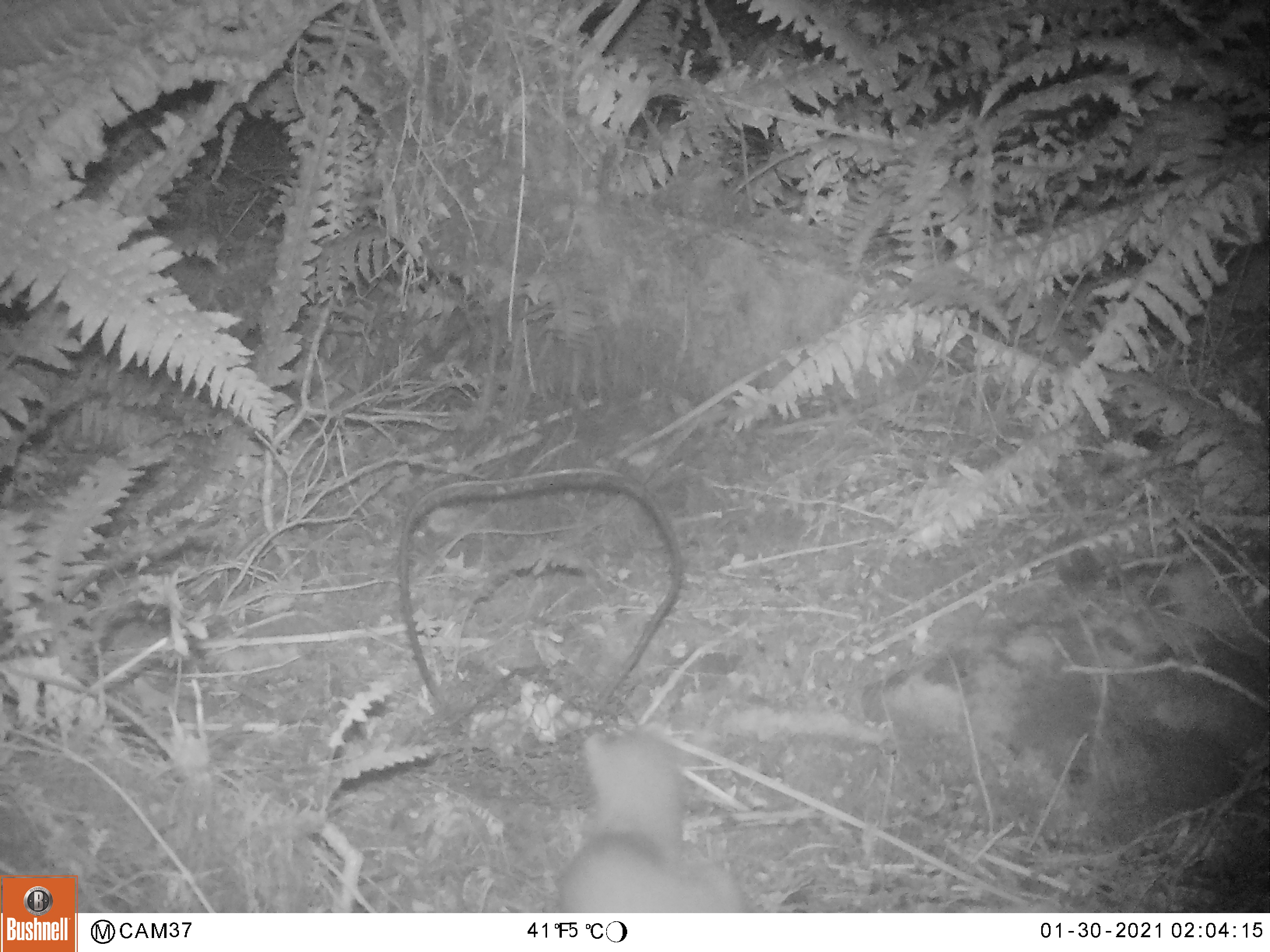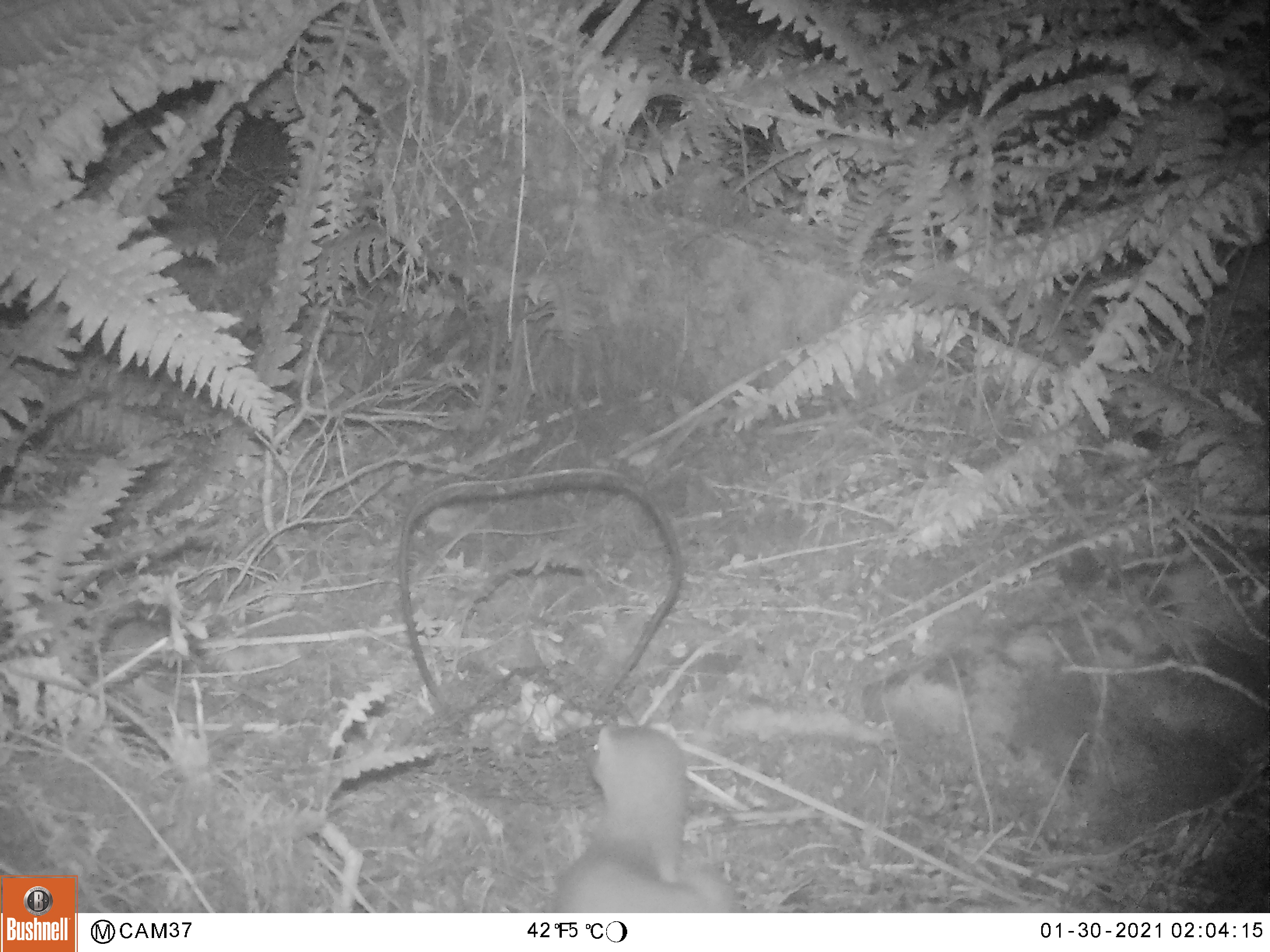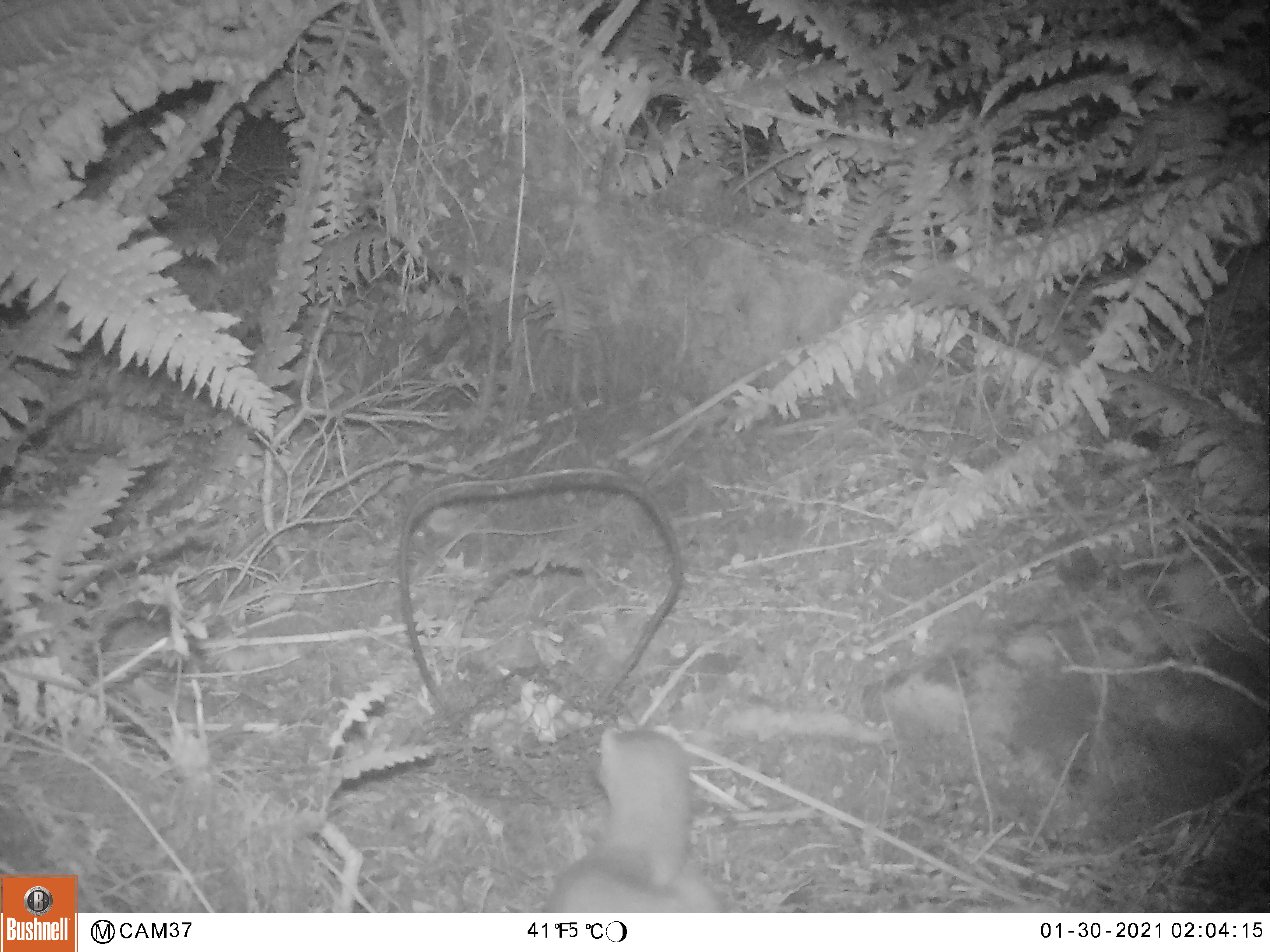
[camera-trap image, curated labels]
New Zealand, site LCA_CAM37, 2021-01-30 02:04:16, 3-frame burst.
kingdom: Animalia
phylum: Chordata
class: Mammalia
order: Carnivora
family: Mustelidae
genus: Mustela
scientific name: Mustela erminea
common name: stoat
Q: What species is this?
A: Stoat (Mustela erminea).